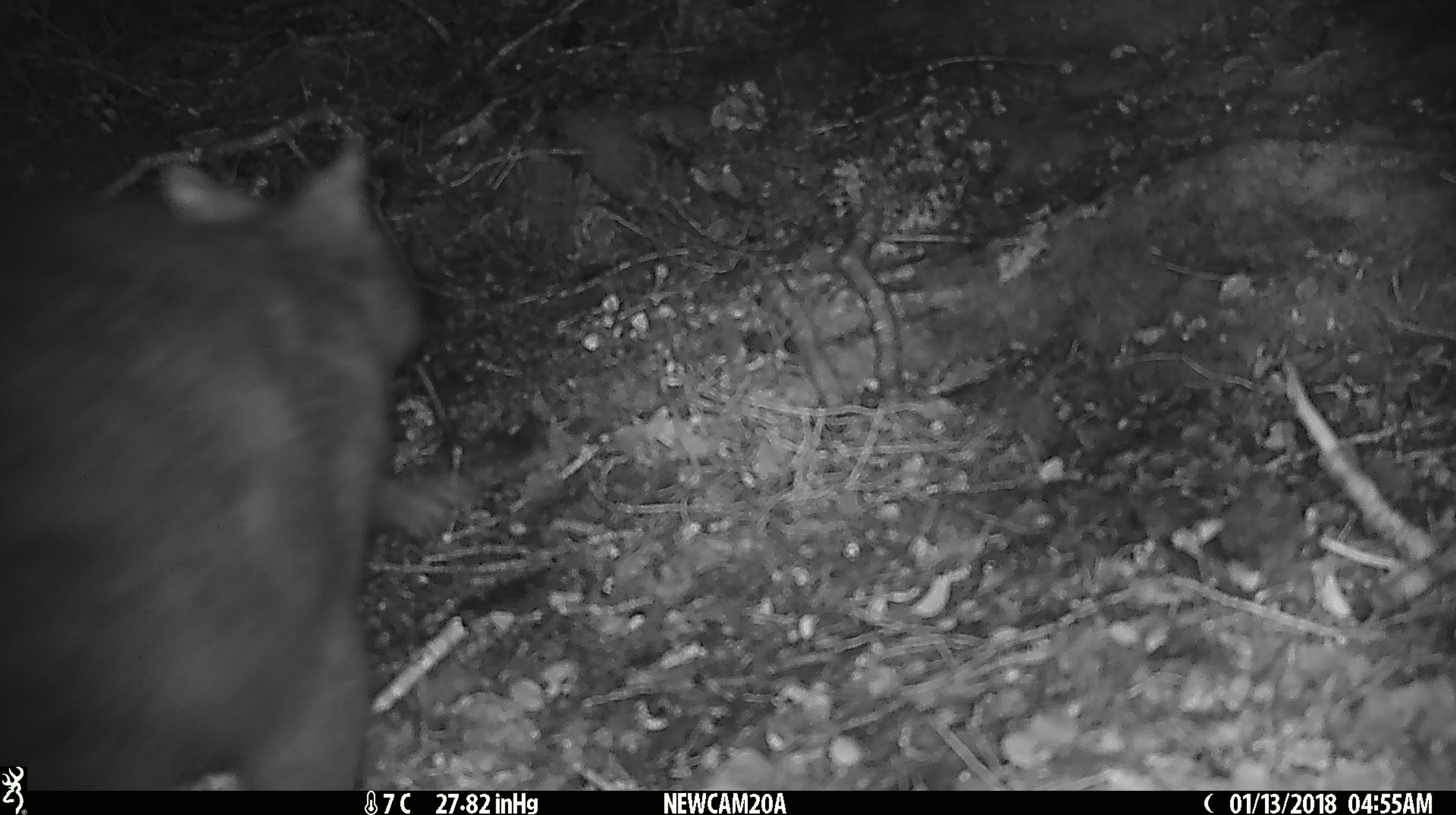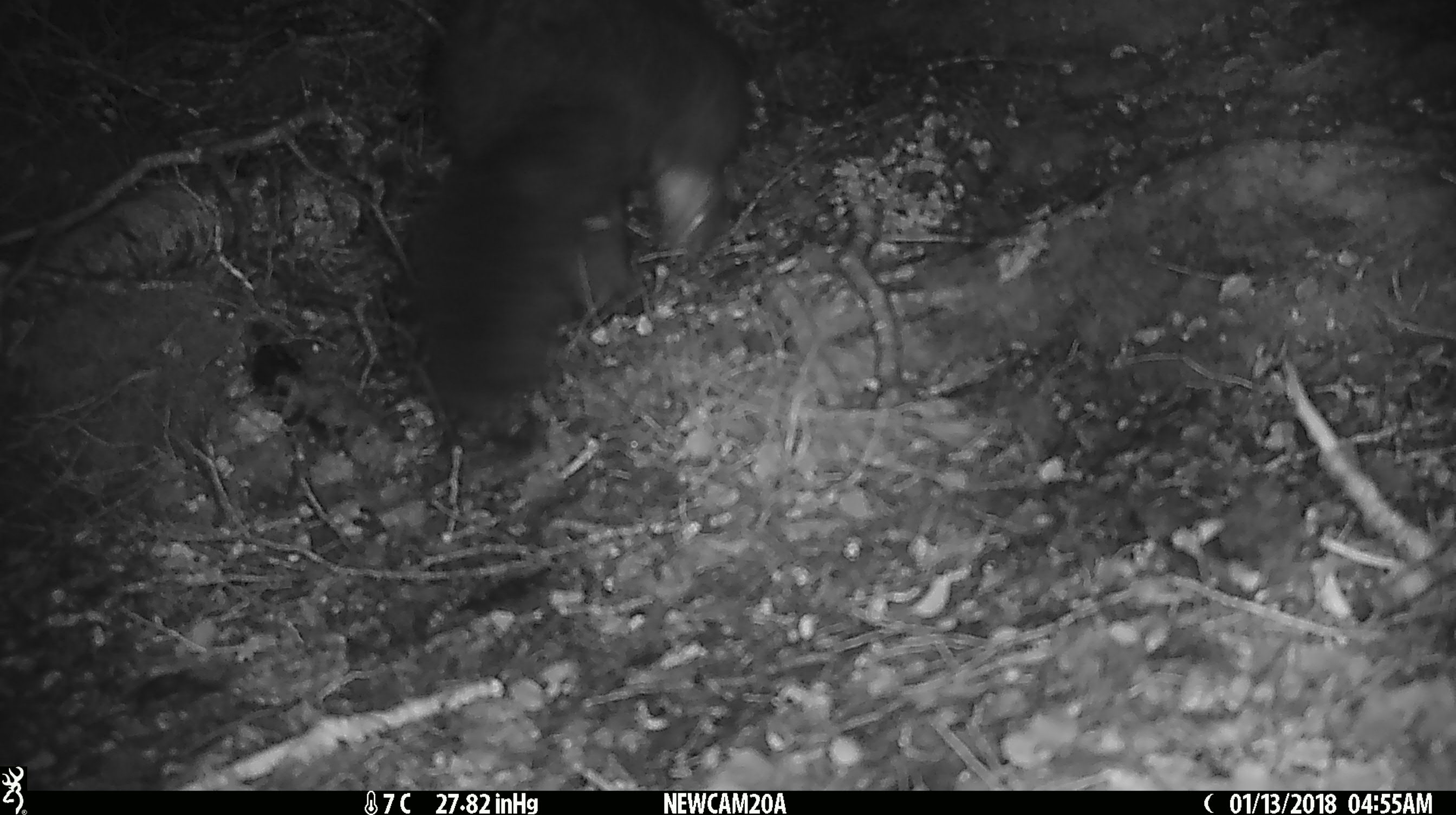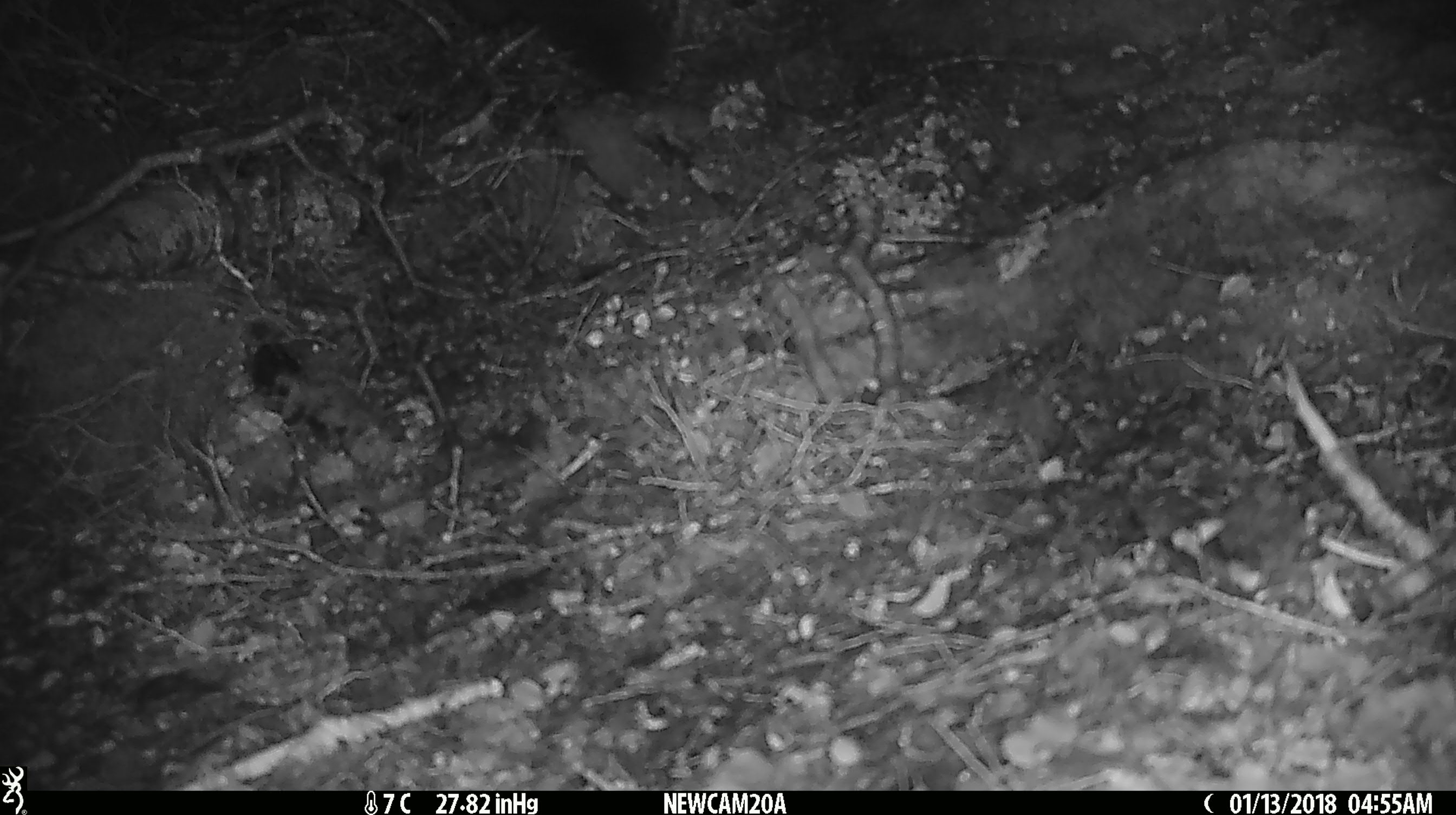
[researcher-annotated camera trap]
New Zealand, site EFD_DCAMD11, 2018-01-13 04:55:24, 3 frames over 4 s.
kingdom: Animalia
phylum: Chordata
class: Mammalia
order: Diprotodontia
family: Phalangeridae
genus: Trichosurus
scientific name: Trichosurus vulpecula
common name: common brushtail possum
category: possum